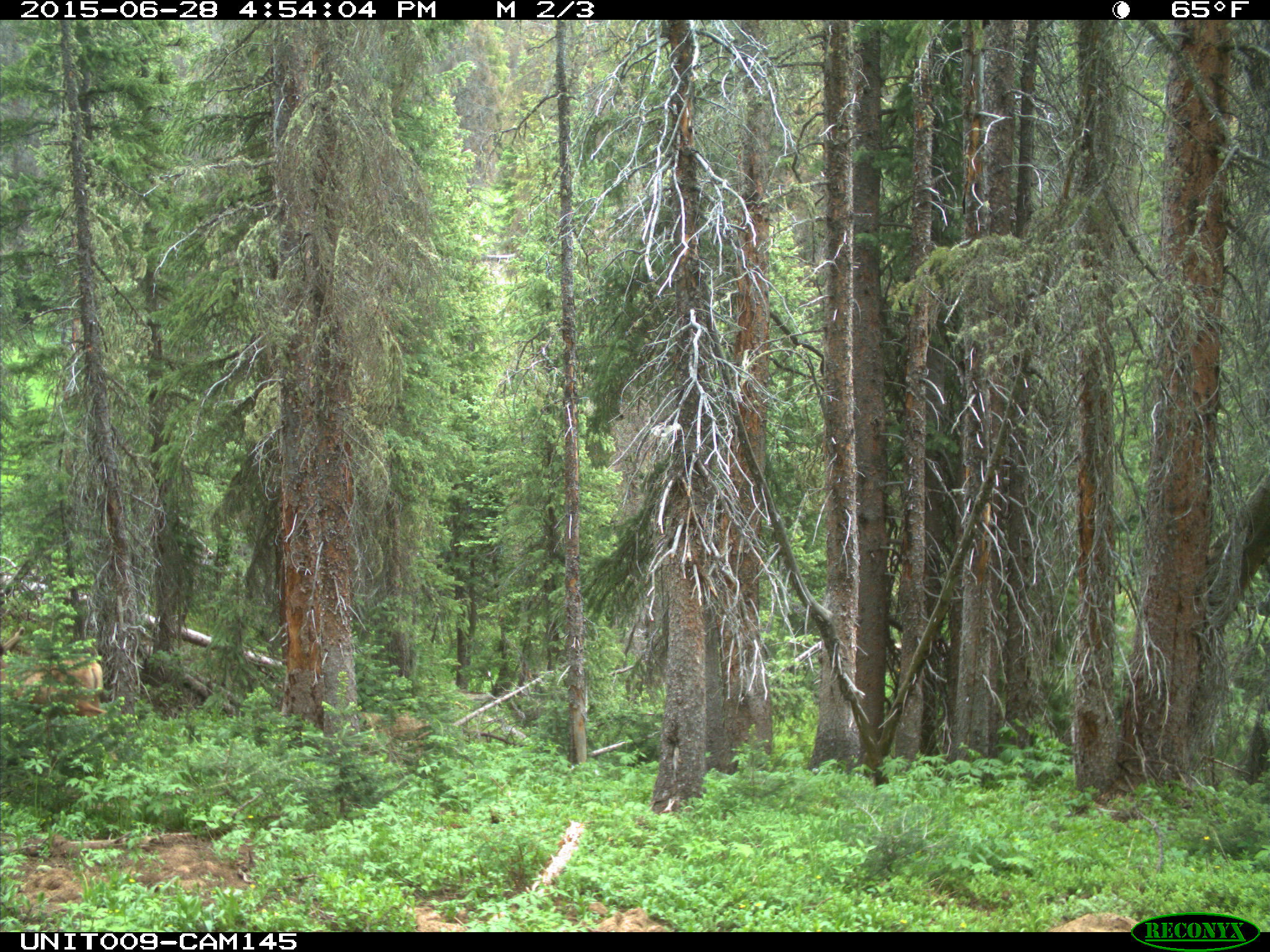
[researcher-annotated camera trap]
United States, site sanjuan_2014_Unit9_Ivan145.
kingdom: Animalia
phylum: Chordata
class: Mammalia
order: Artiodactyla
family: Cervidae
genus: Odocoileus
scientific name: Odocoileus hemionus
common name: mule deer